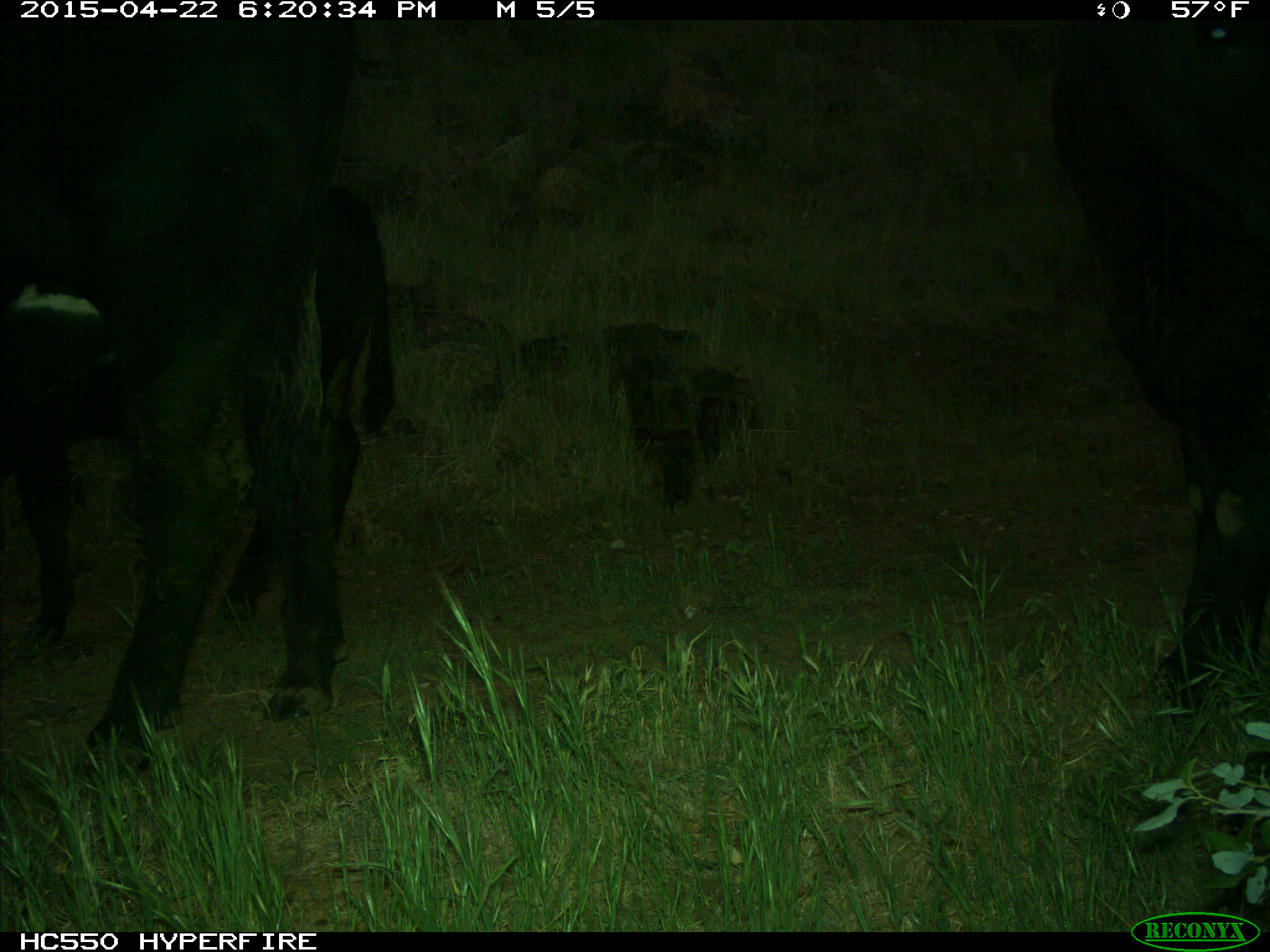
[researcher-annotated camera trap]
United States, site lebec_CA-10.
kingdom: Animalia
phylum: Chordata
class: Mammalia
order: Artiodactyla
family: Bovidae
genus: Bos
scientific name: Bos taurus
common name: domestic cow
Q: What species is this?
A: Bos taurus (domestic cow).